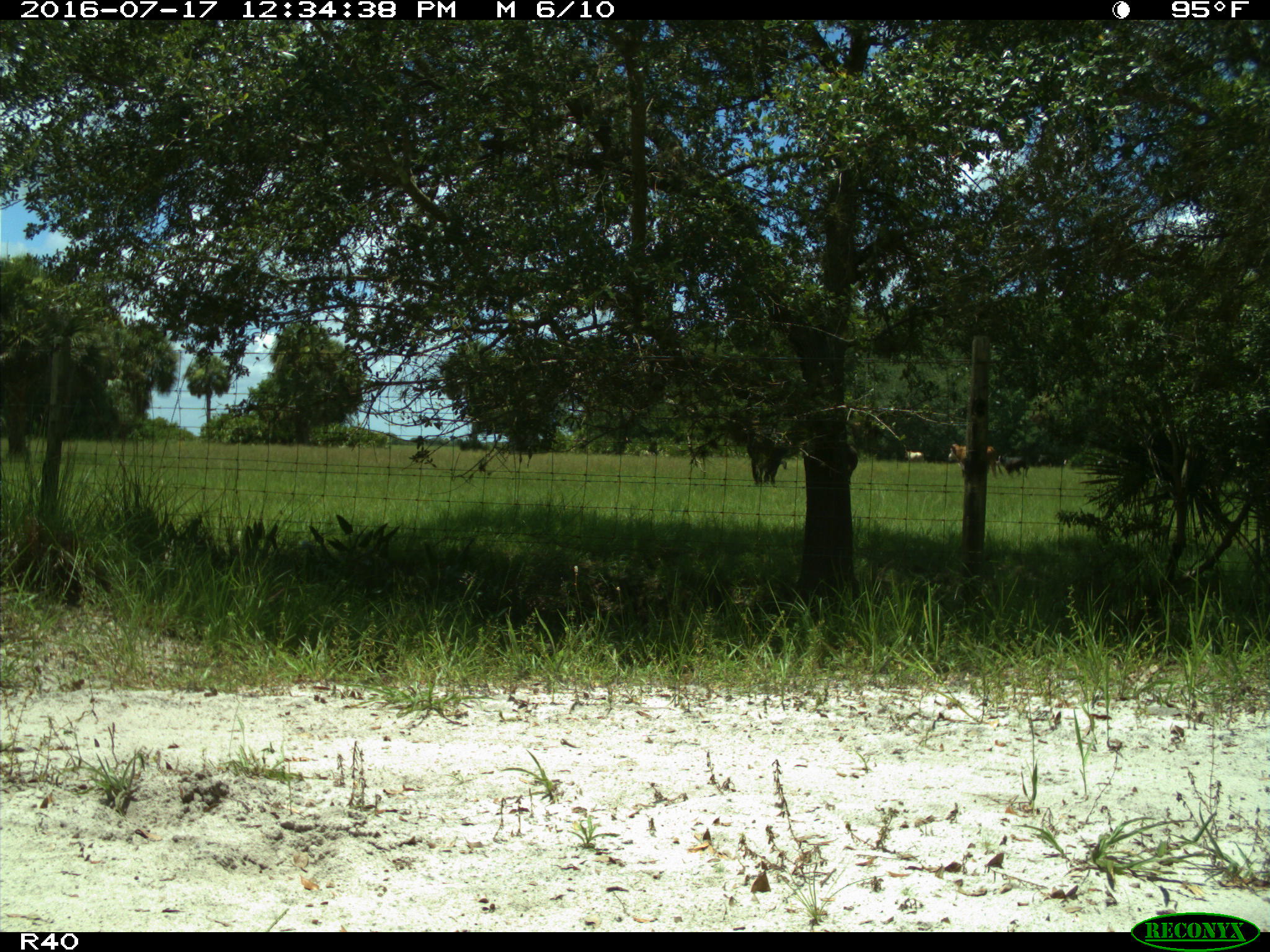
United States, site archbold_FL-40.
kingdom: Animalia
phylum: Chordata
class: Mammalia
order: Artiodactyla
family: Bovidae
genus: Bos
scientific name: Bos taurus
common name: domestic cow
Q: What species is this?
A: Bos taurus (domestic cow).